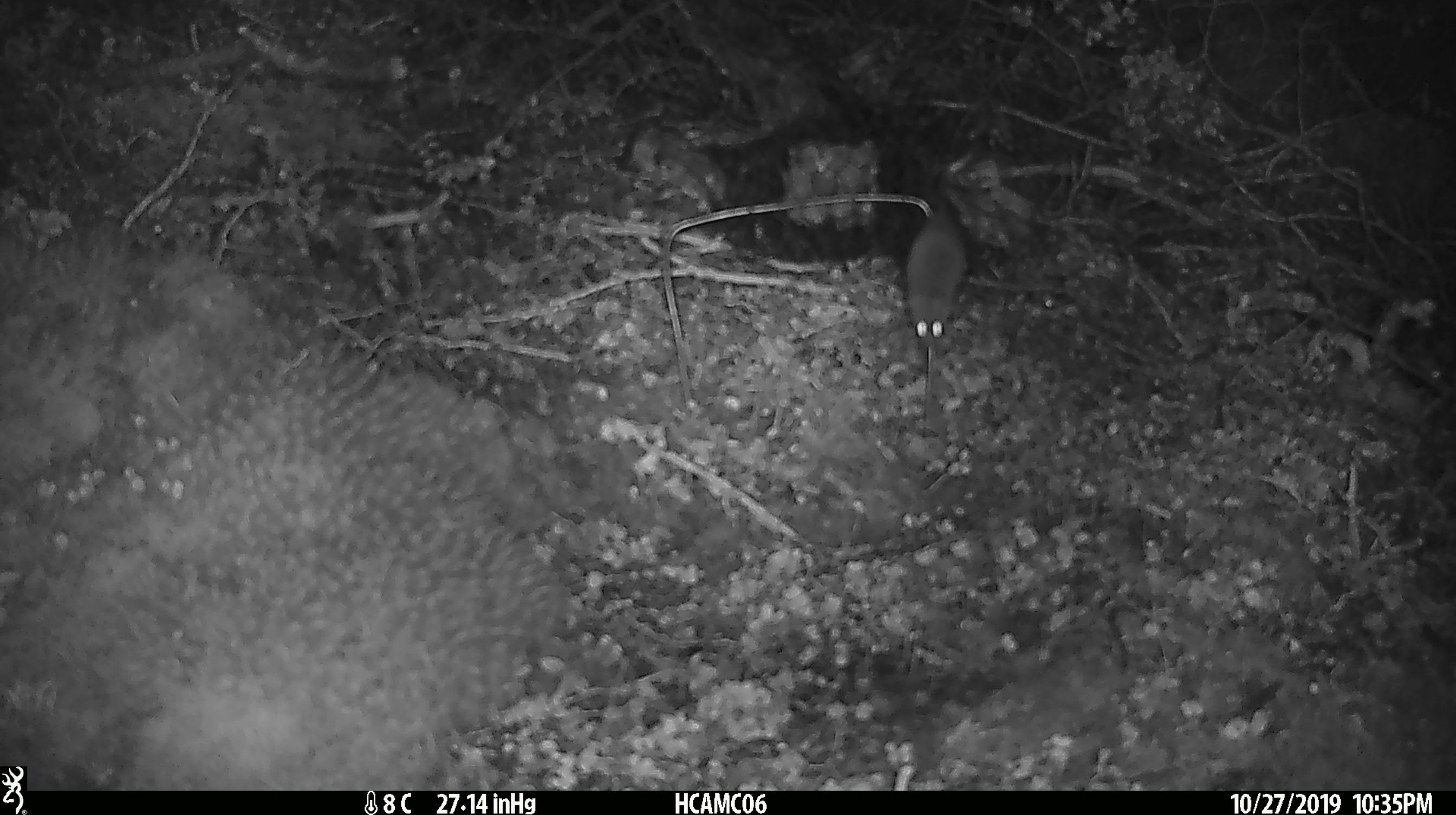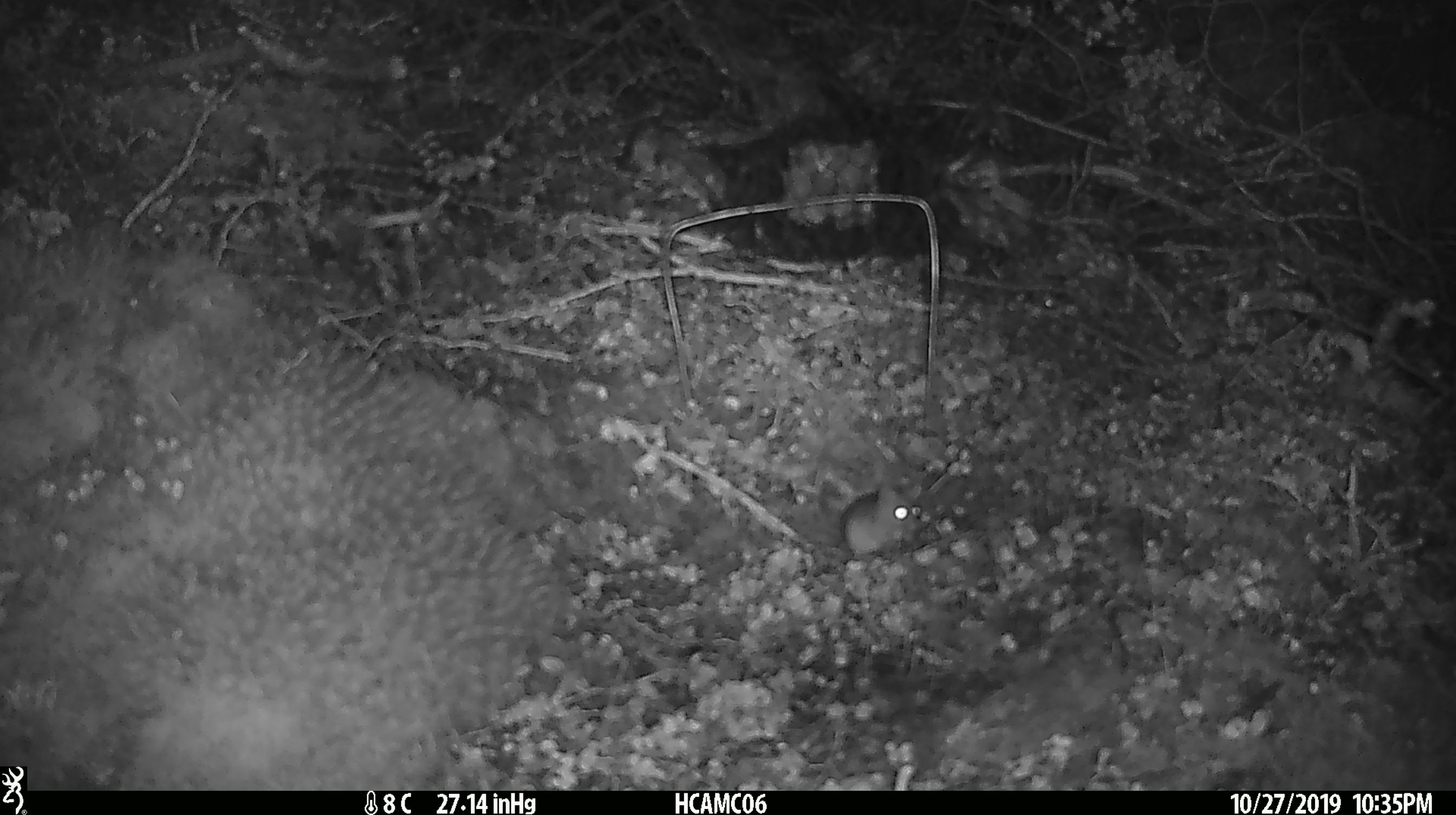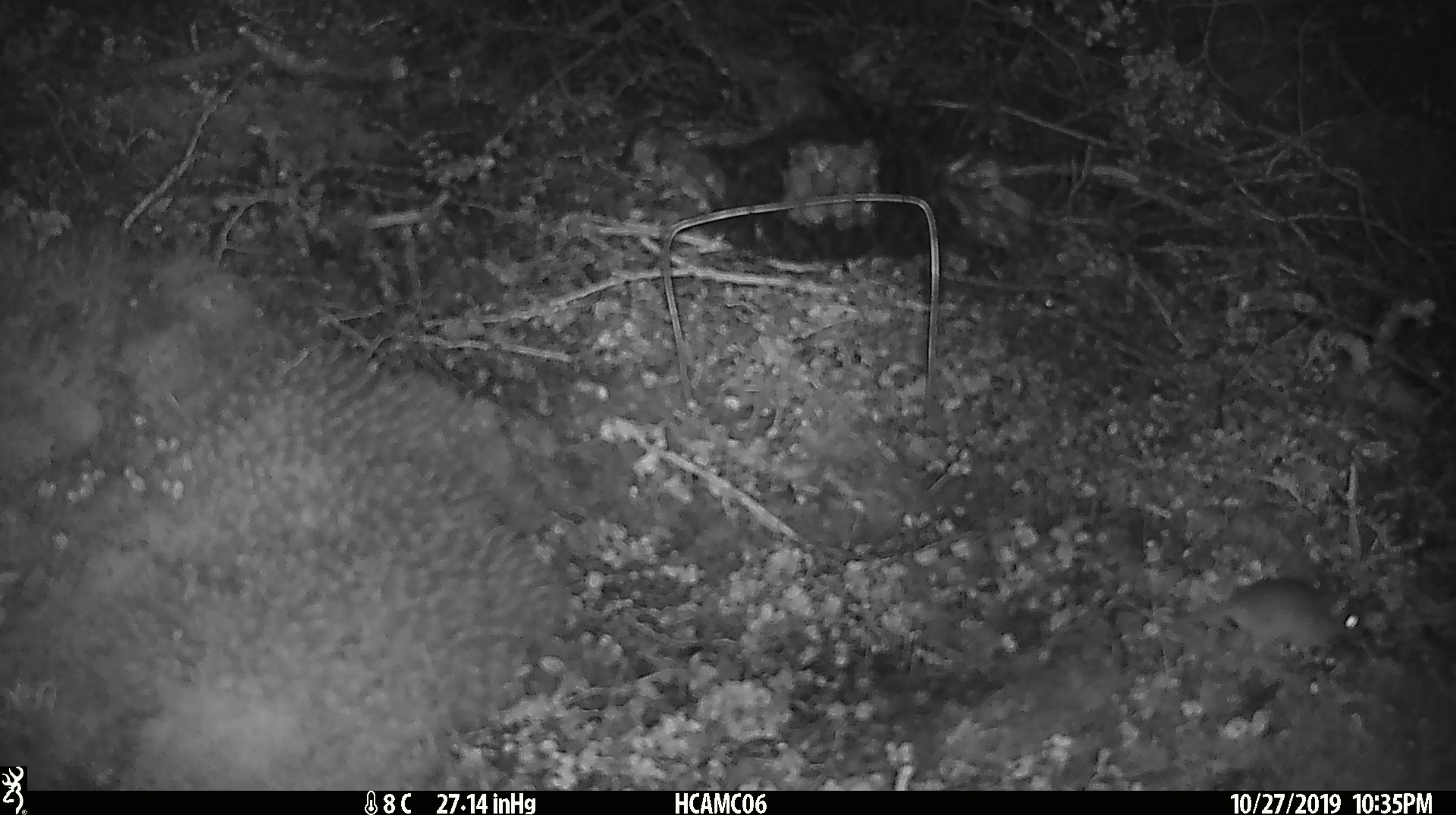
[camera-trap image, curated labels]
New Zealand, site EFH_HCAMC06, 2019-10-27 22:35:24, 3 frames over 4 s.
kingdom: Animalia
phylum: Chordata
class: Mammalia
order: Rodentia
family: Muridae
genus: Mus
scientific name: Mus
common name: mouse